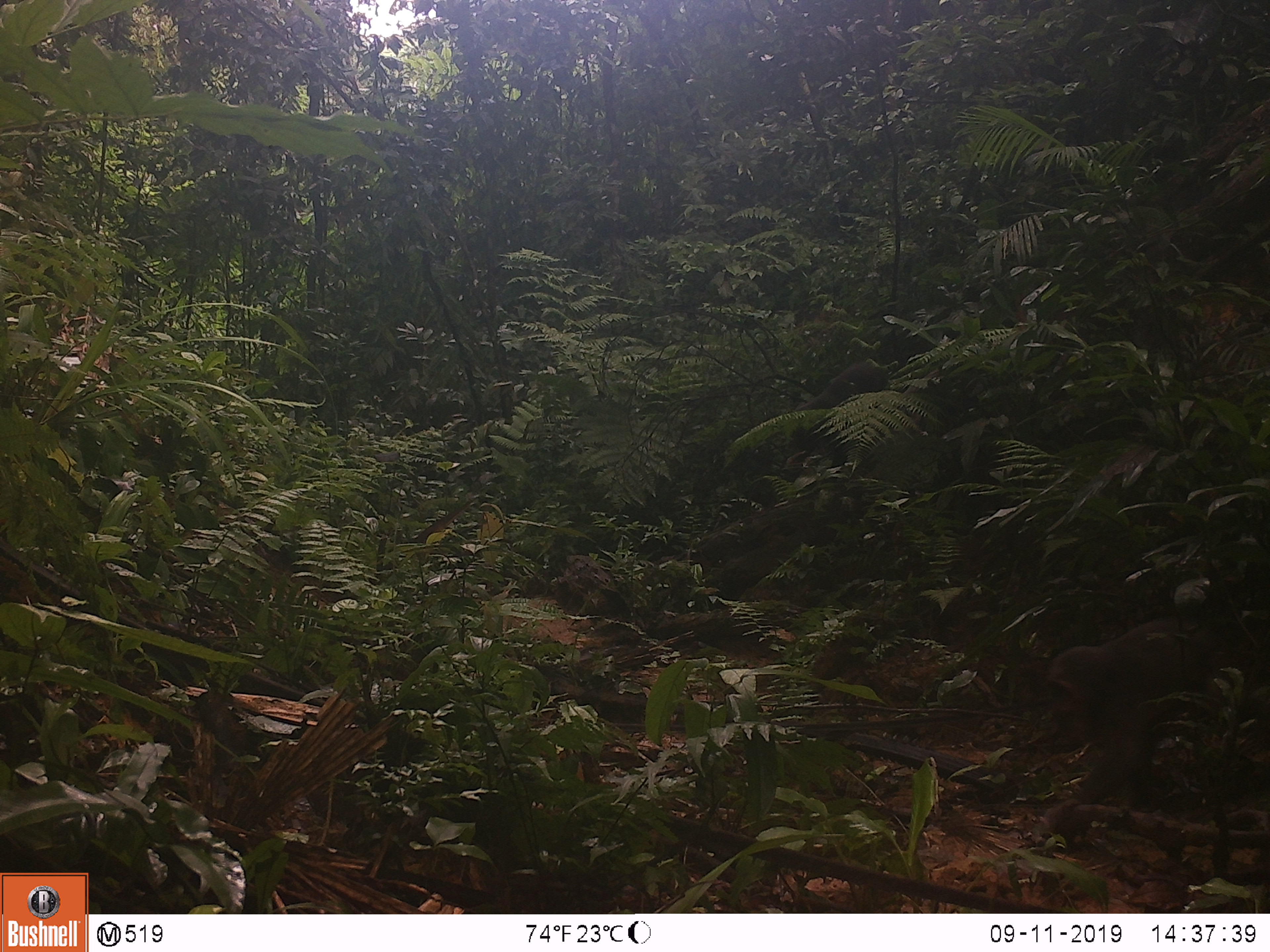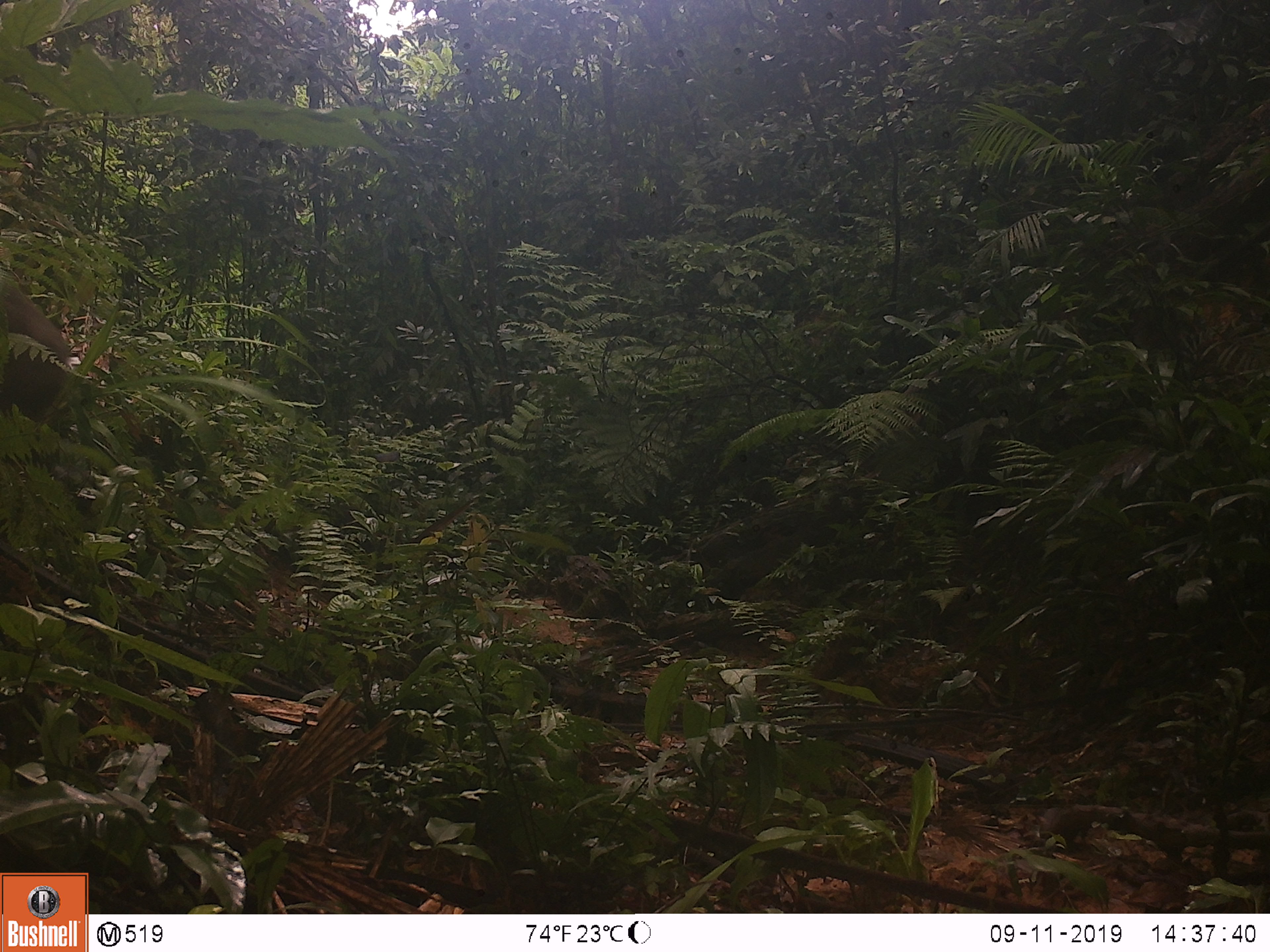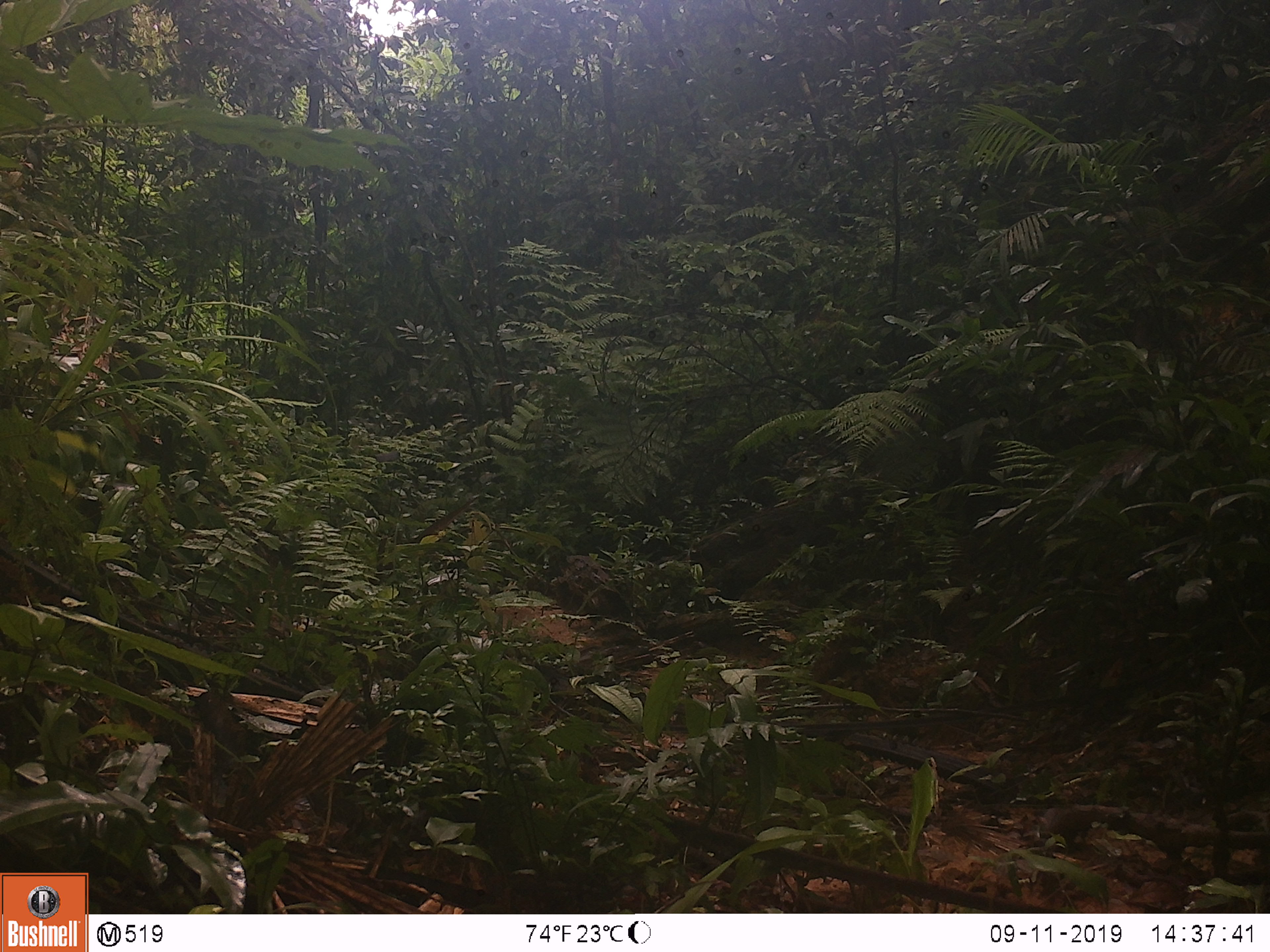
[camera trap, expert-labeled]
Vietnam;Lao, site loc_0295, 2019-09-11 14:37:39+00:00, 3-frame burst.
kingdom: Animalia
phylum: Chordata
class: Mammalia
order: Primates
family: Cercopithecidae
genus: Macaca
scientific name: Macaca arctoides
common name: stump-tailed macaque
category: stump tailed macaque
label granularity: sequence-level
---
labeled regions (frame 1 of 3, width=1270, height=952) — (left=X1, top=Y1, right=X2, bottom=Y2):
stump tailed macaque: (left=1041, top=619, right=1229, bottom=837); (left=786, top=364, right=888, bottom=469)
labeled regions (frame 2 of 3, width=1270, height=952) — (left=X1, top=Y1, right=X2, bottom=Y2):
stump tailed macaque: (left=0, top=279, right=66, bottom=428)